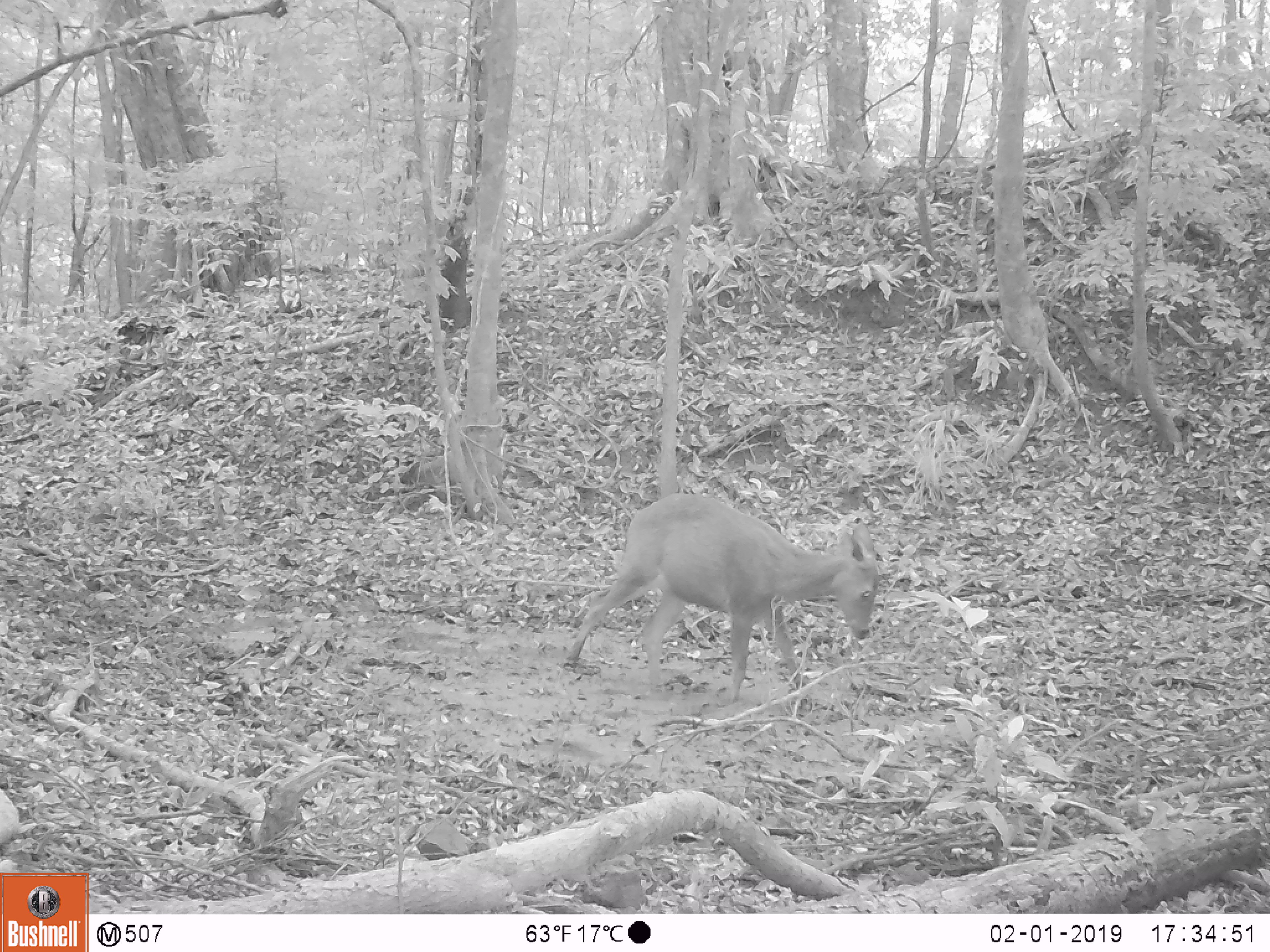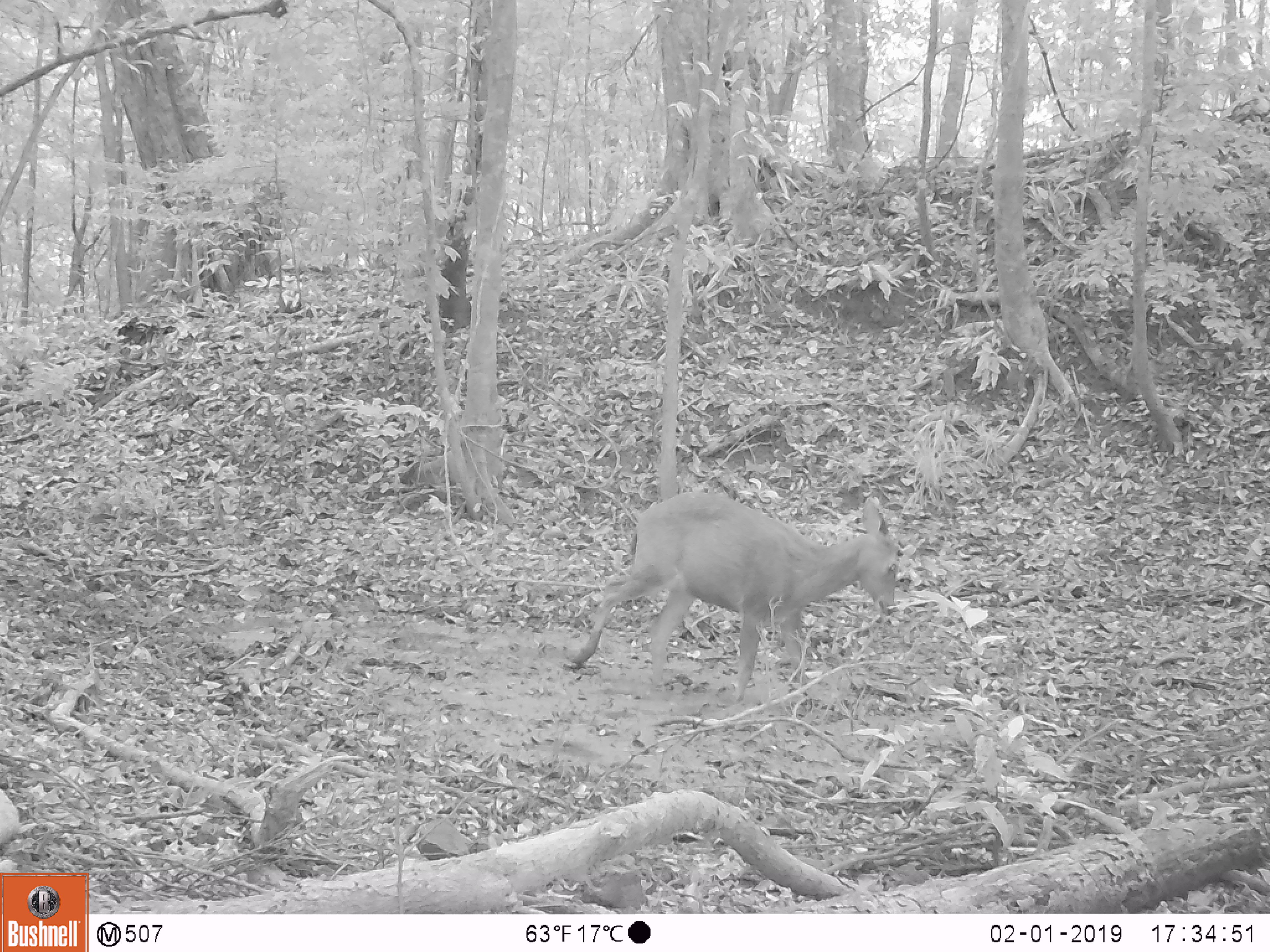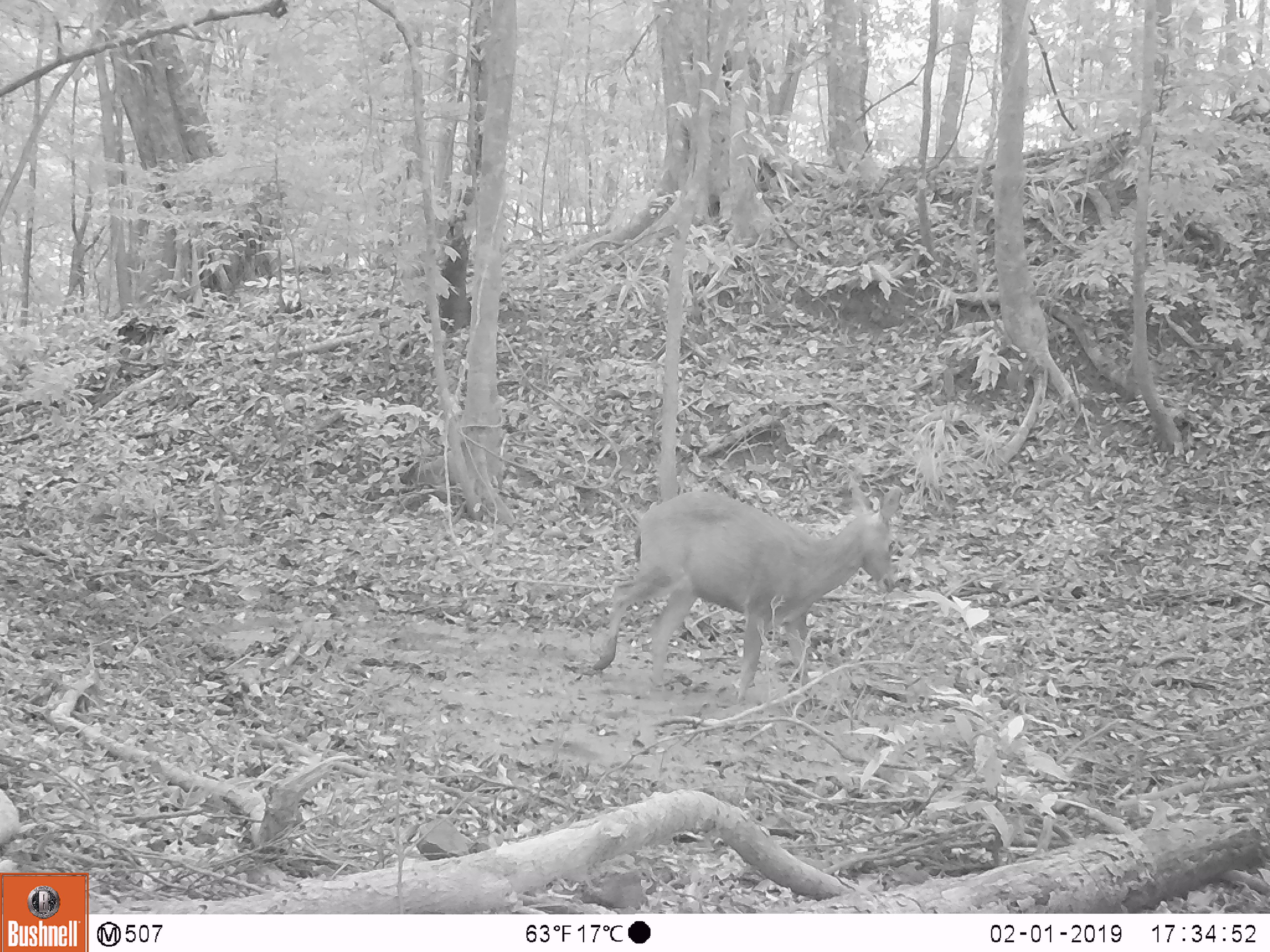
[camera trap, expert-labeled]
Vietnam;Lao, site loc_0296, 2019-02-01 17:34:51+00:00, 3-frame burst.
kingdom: Animalia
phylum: Chordata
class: Mammalia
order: Artiodactyla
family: Cervidae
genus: Rusa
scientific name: Rusa unicolor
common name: sambar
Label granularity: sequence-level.